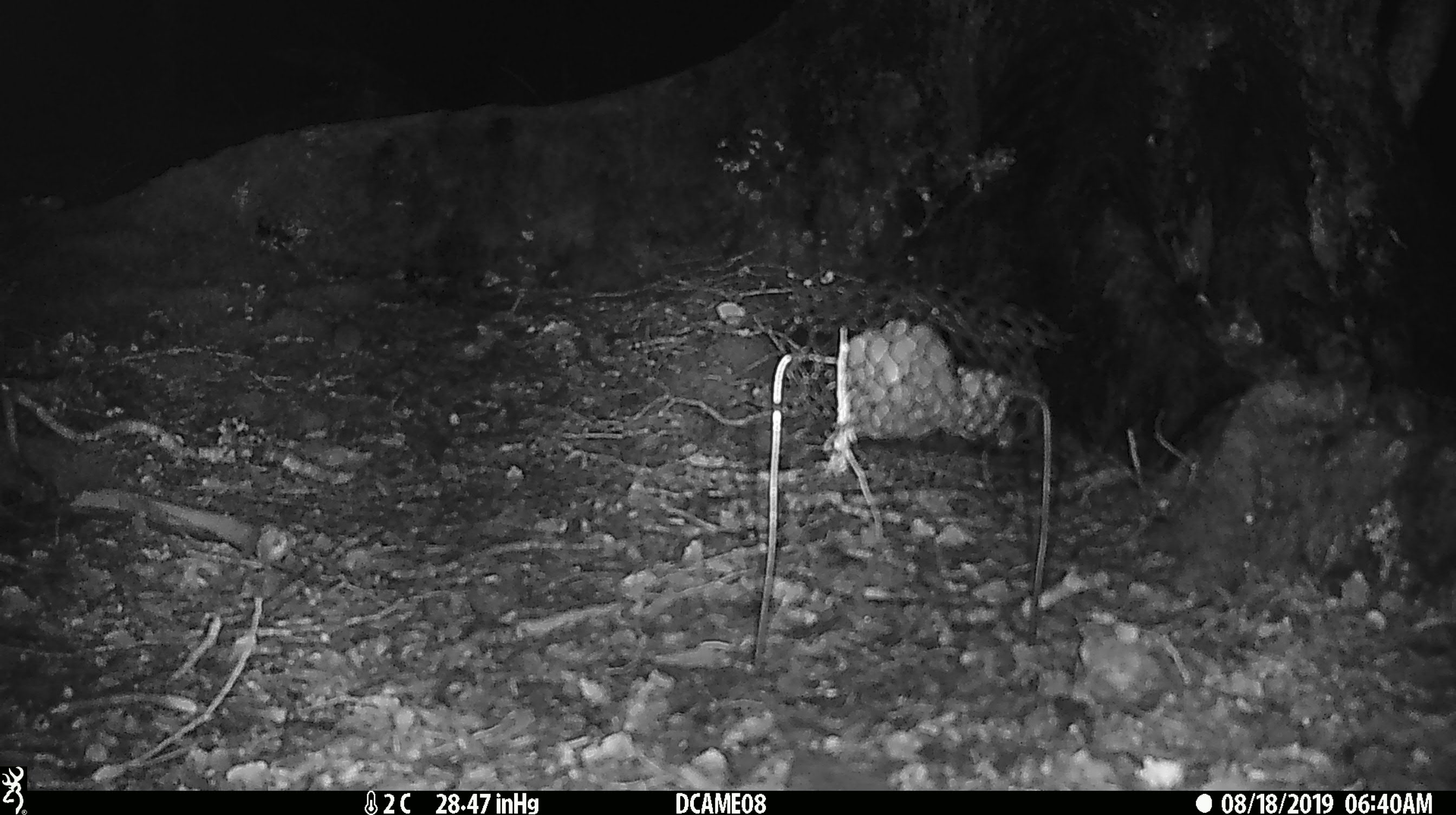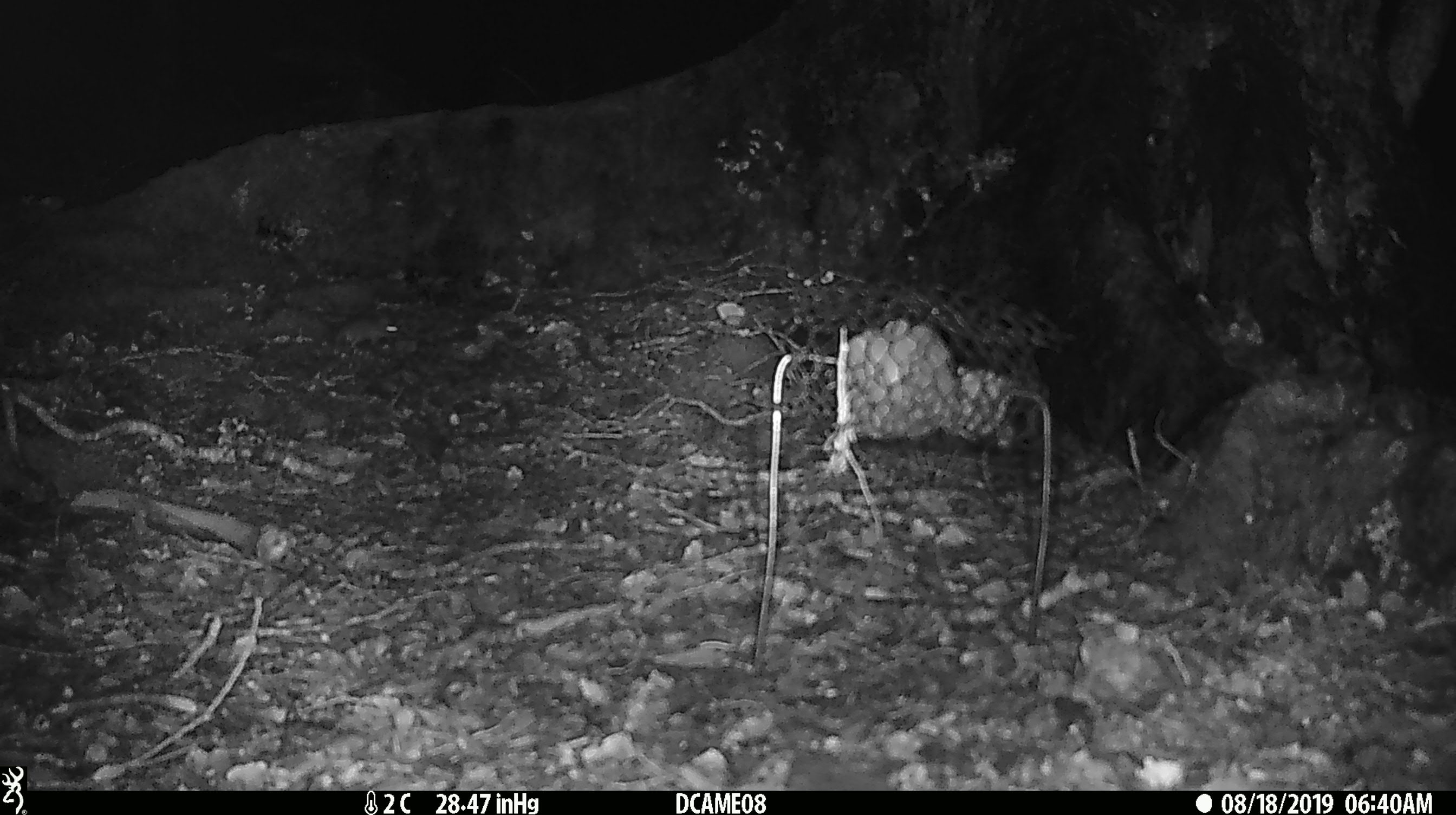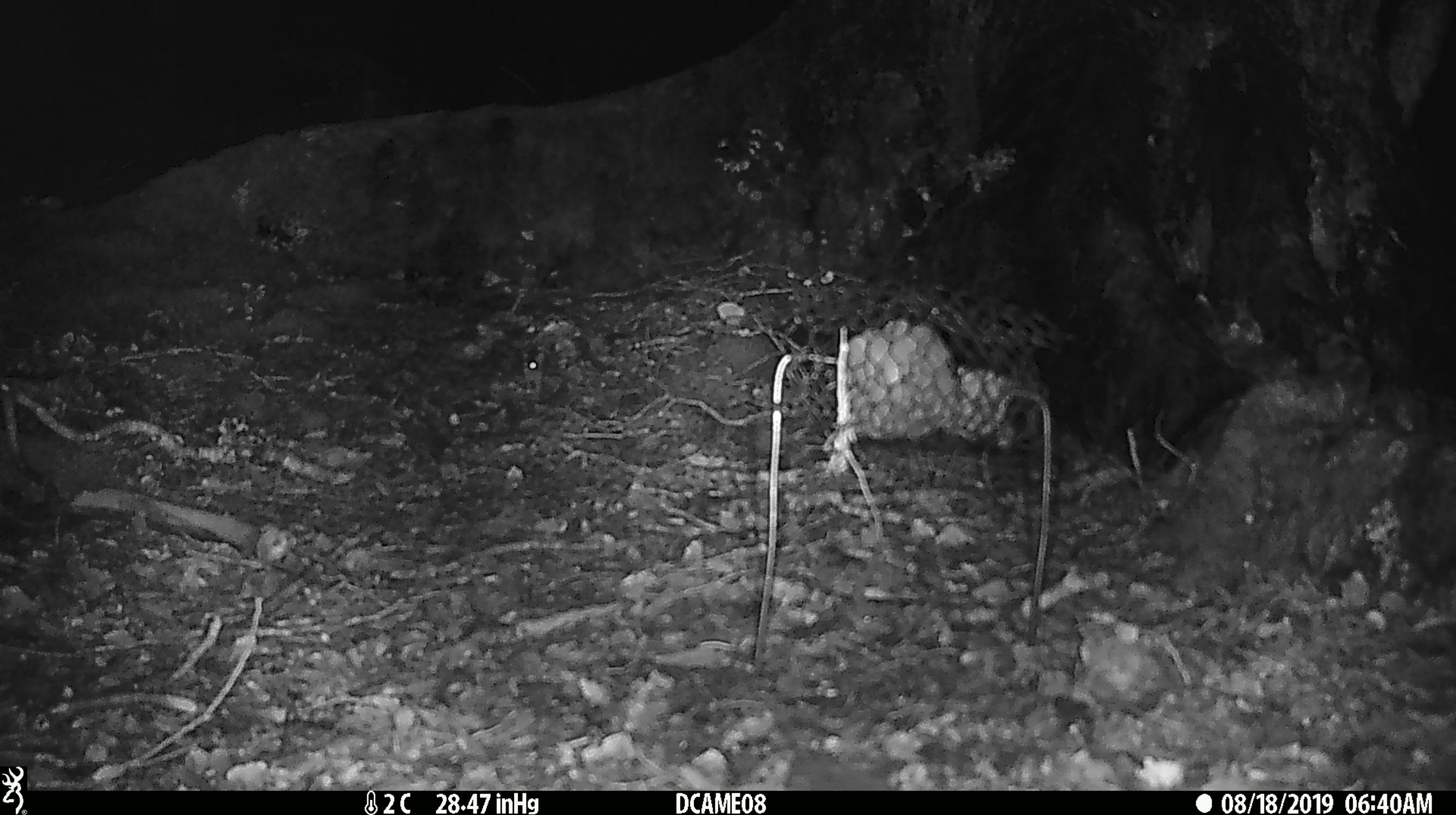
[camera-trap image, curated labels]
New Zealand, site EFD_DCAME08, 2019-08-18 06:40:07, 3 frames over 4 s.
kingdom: Animalia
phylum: Chordata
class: Mammalia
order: Rodentia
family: Muridae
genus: Mus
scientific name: Mus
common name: mouse